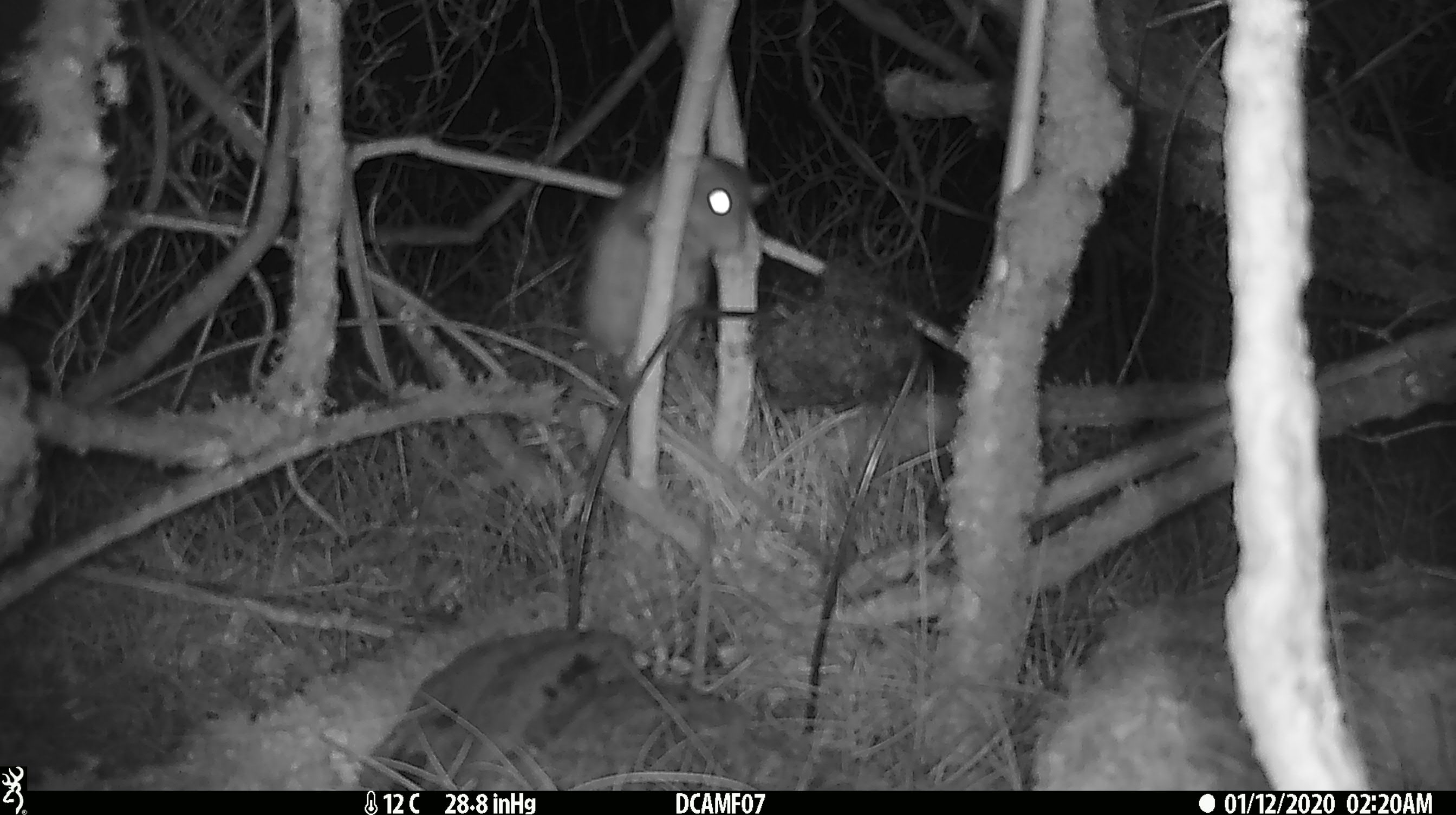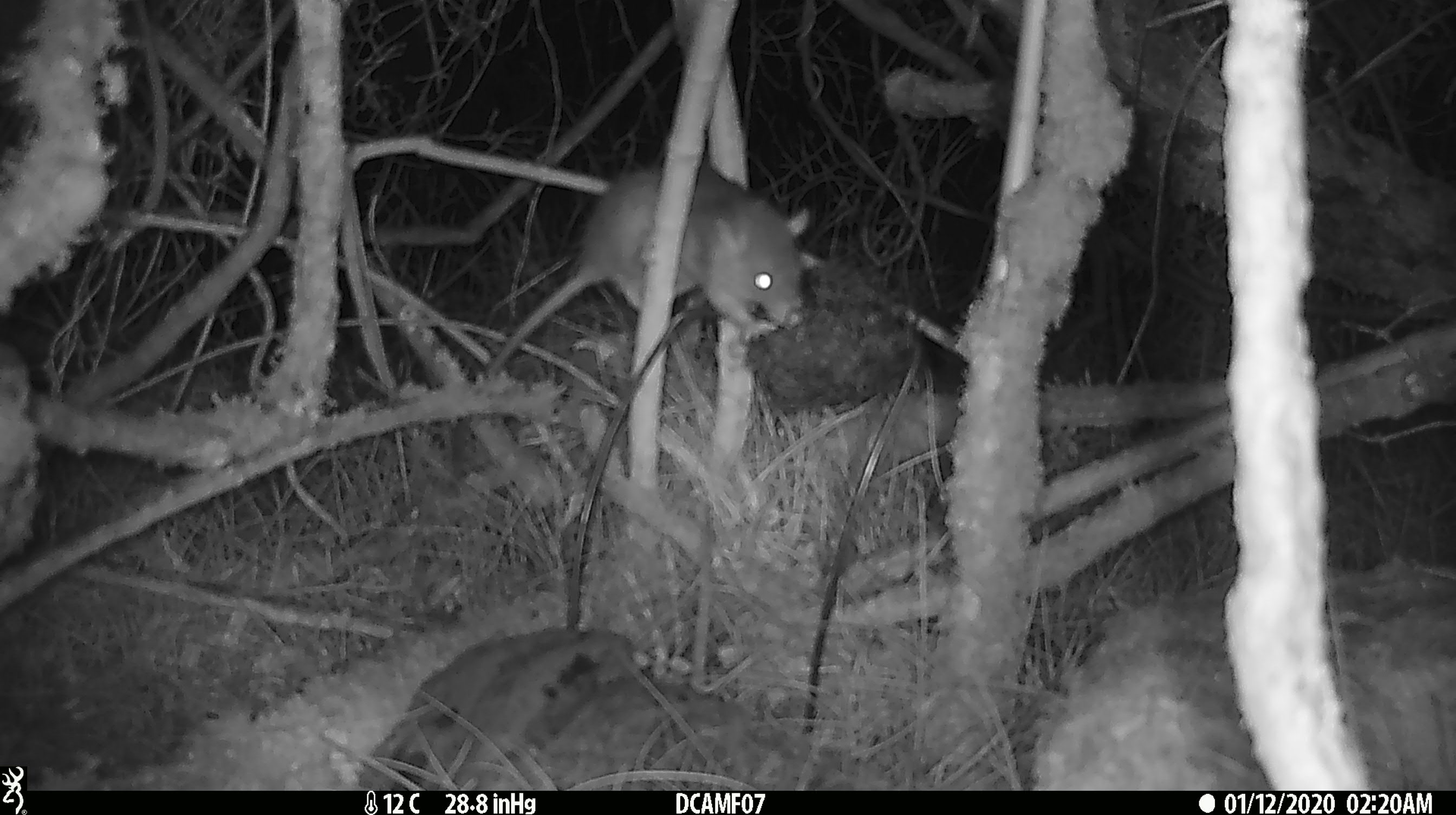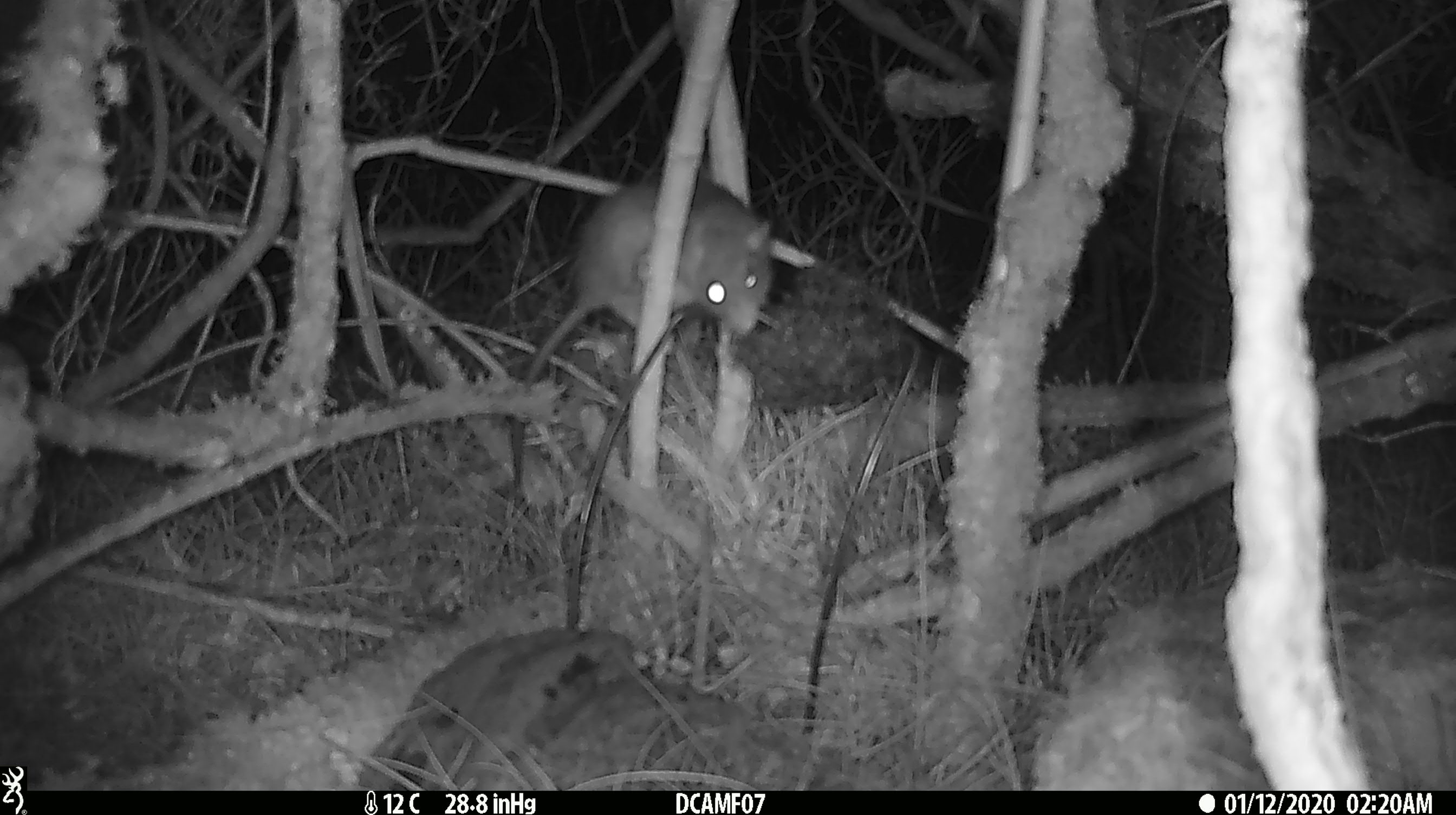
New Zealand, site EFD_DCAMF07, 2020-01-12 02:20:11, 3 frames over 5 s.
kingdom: Animalia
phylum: Chordata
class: Mammalia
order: Rodentia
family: Muridae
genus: Rattus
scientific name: Rattus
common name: rat